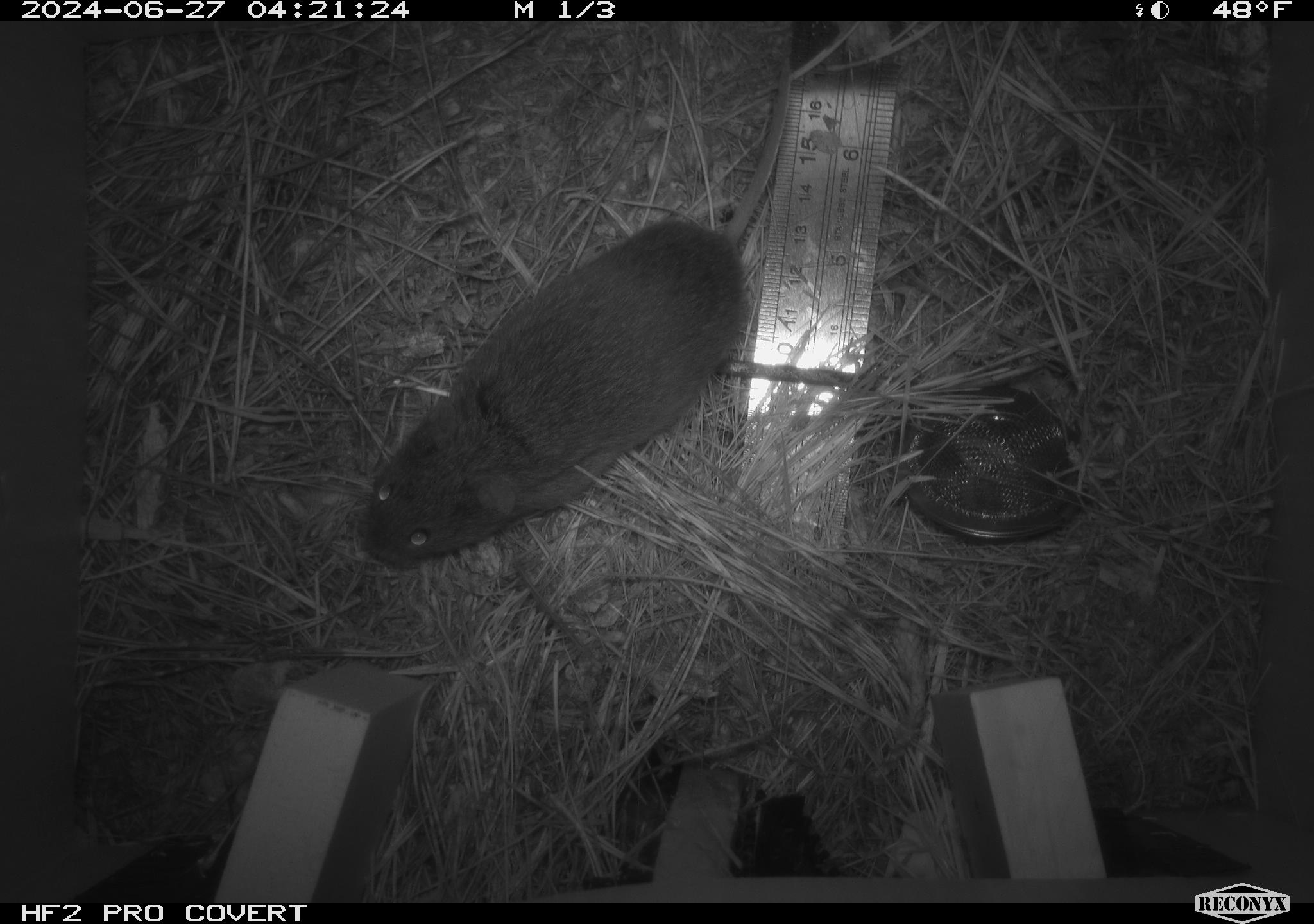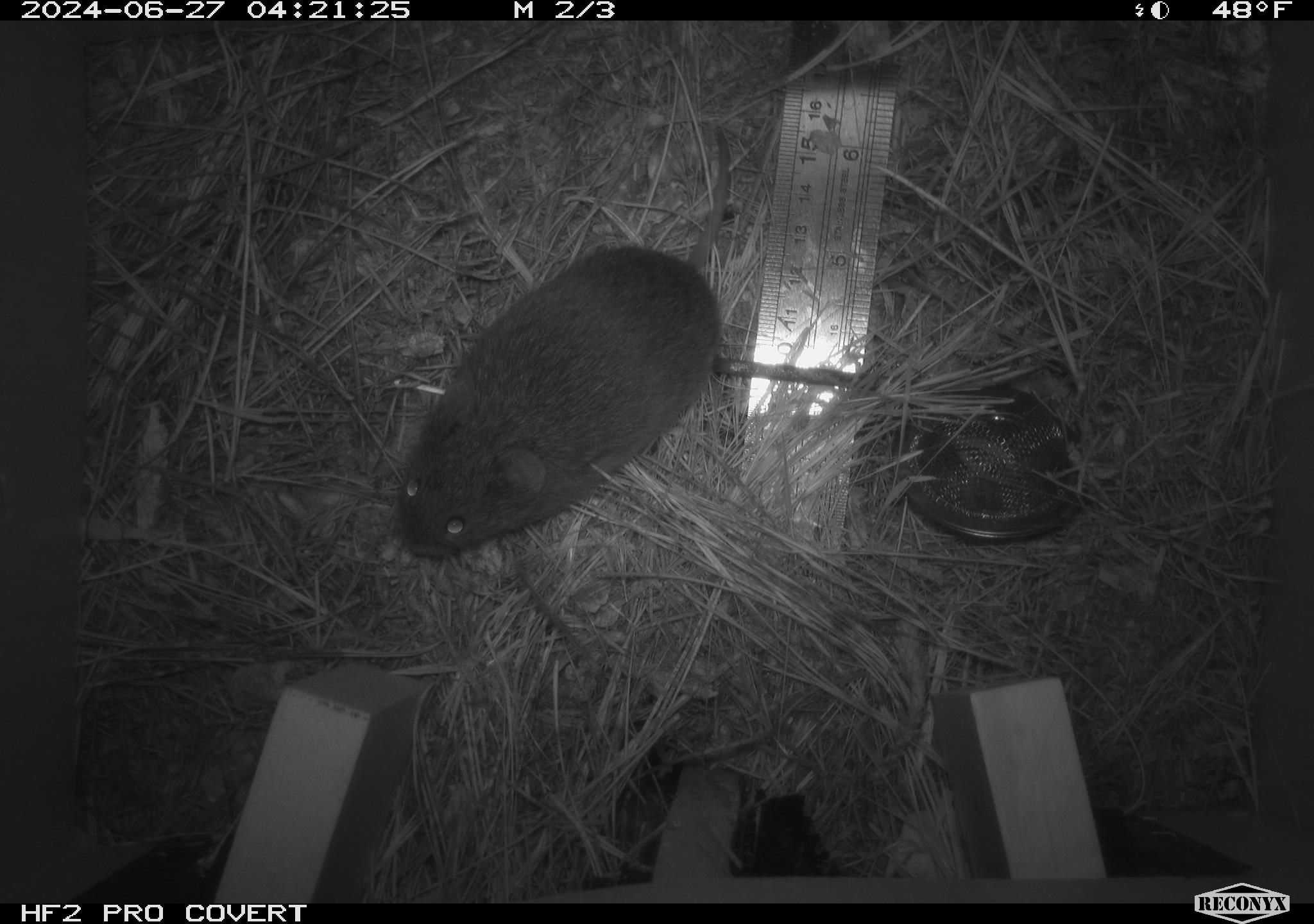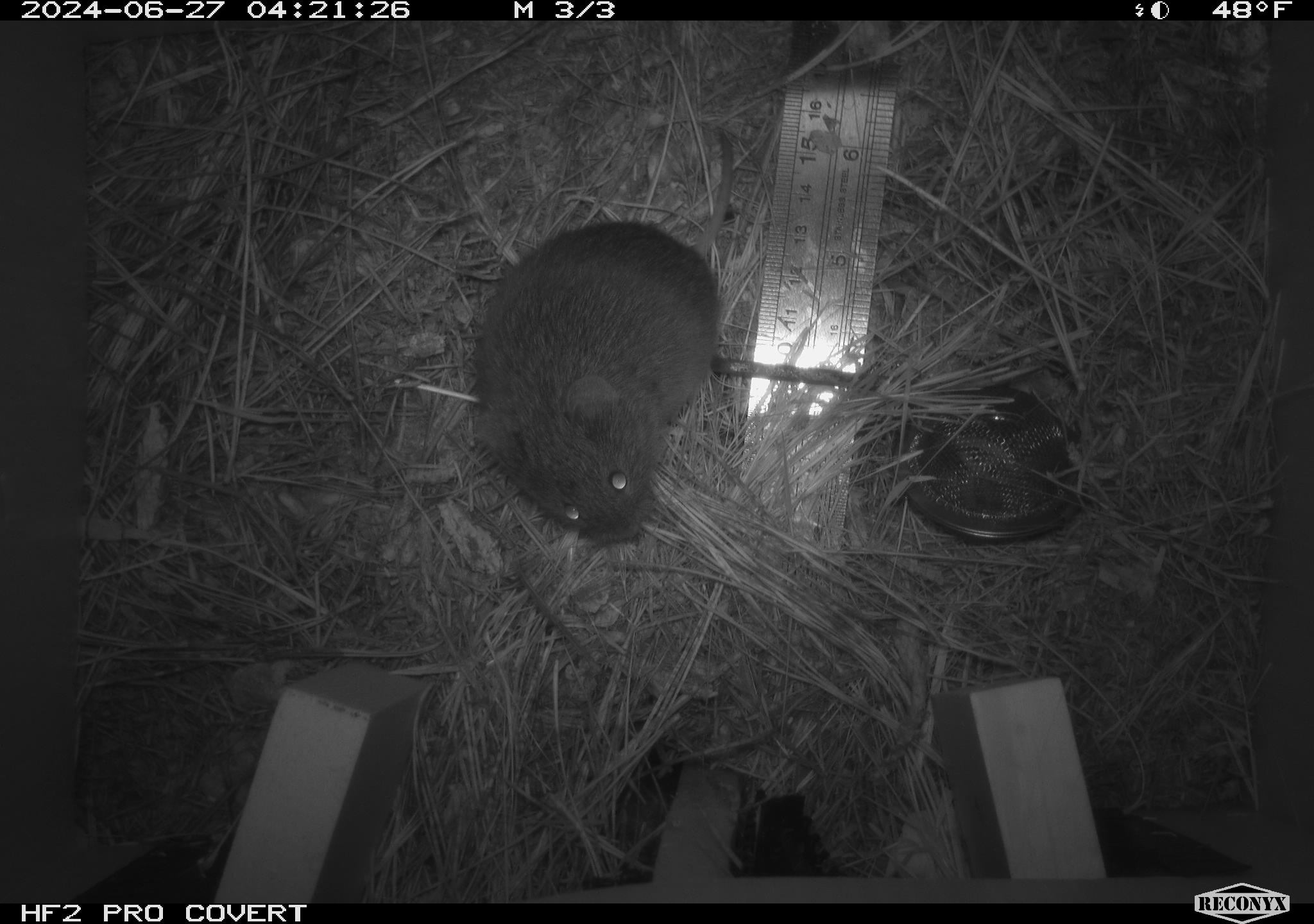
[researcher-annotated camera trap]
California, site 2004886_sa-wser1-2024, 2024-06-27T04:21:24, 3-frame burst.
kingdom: Animalia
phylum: Chordata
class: Mammalia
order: Rodentia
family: Cricetidae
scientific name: Arvicolinae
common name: voles, lemmings, and muskrats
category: arvicolinae subfamily